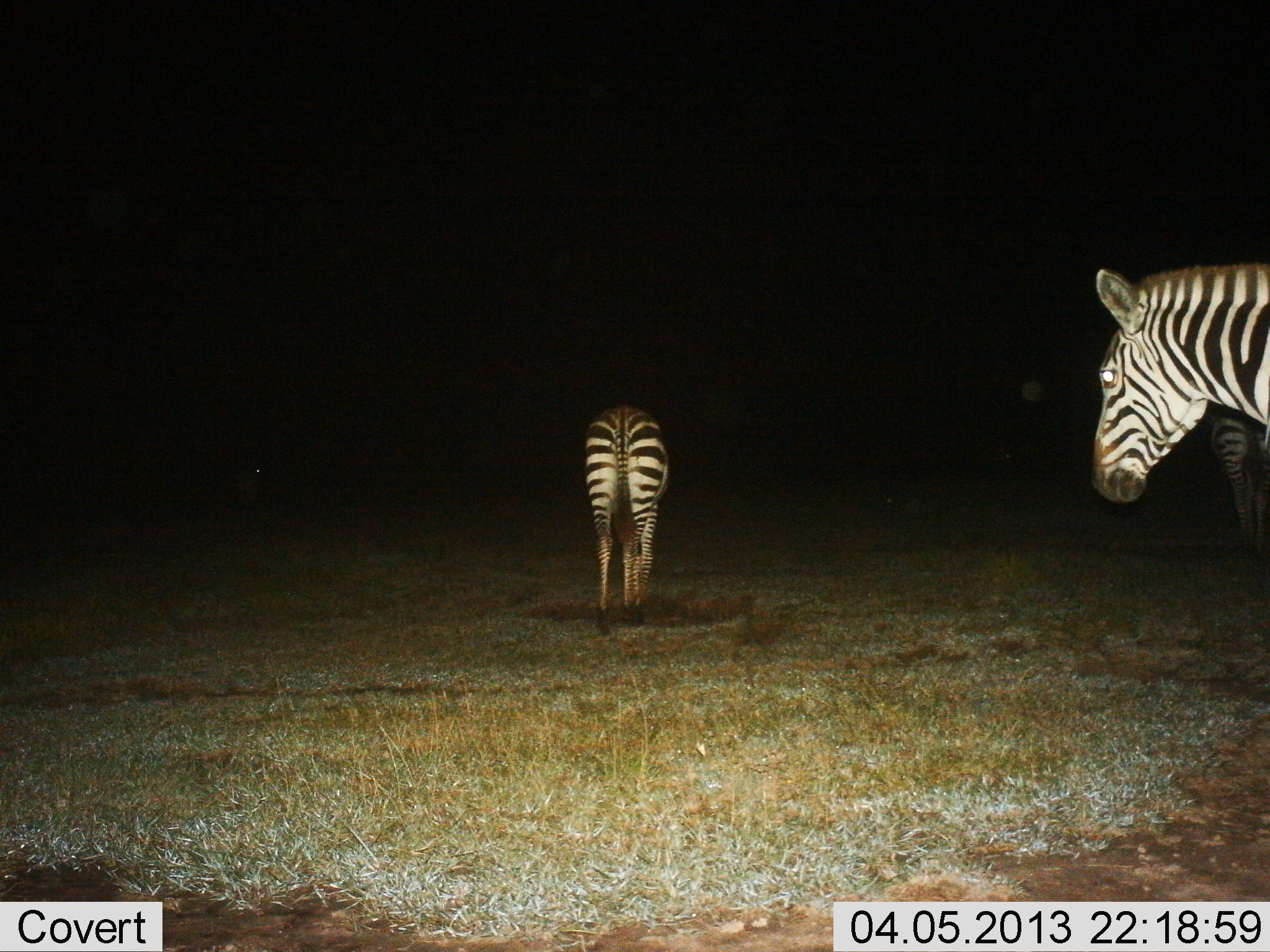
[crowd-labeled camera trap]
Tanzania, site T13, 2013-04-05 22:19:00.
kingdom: Animalia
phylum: Chordata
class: Mammalia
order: Perissodactyla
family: Equidae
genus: Equus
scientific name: Equus quagga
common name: plains zebra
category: zebra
Zebra (plains zebra) (Equus quagga), count 3. Behavior (volunteer vote fractions): standing 73%, resting 4%, moving 19%, interacting 4%. Young present (vote fraction): 0%. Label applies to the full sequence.